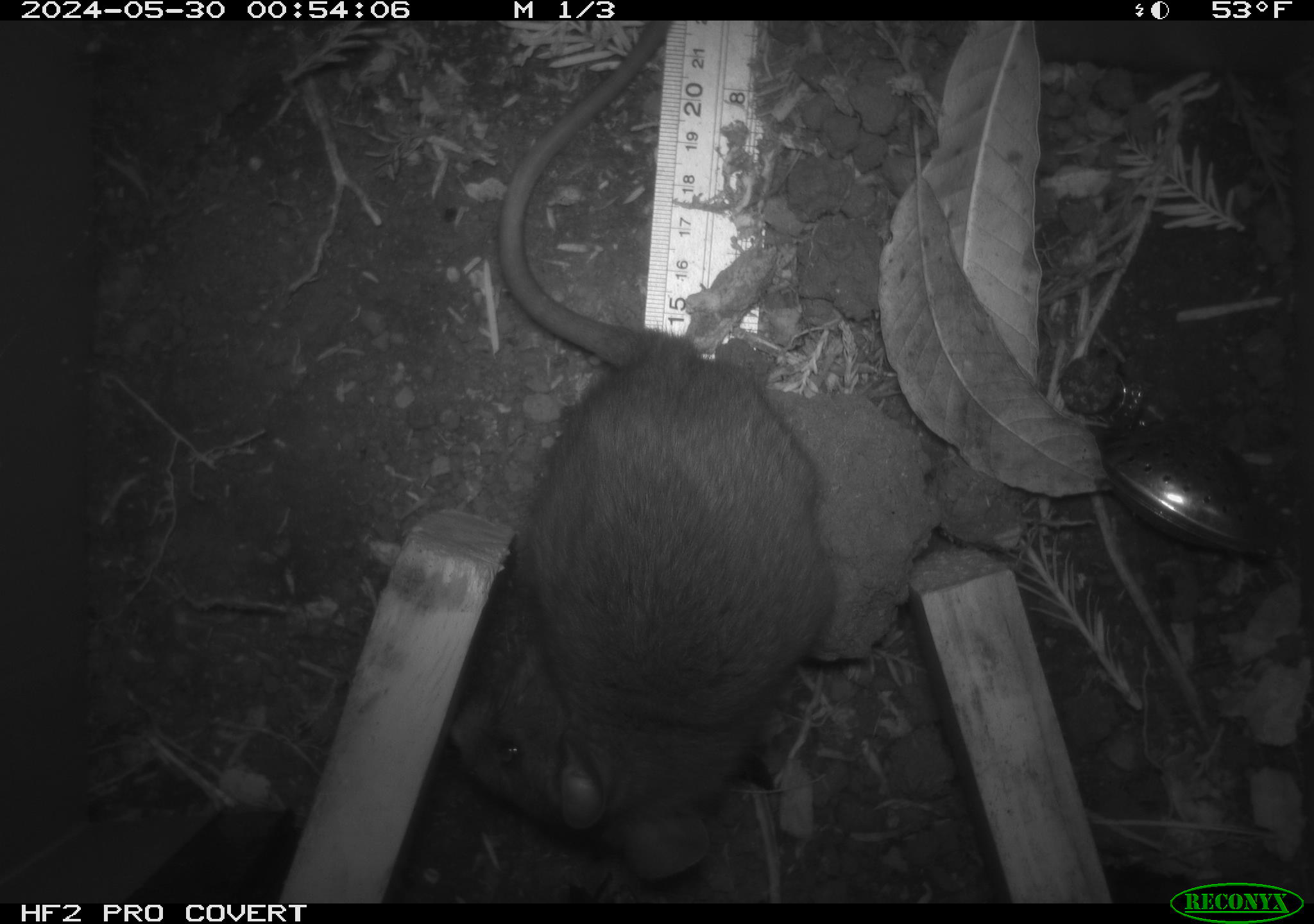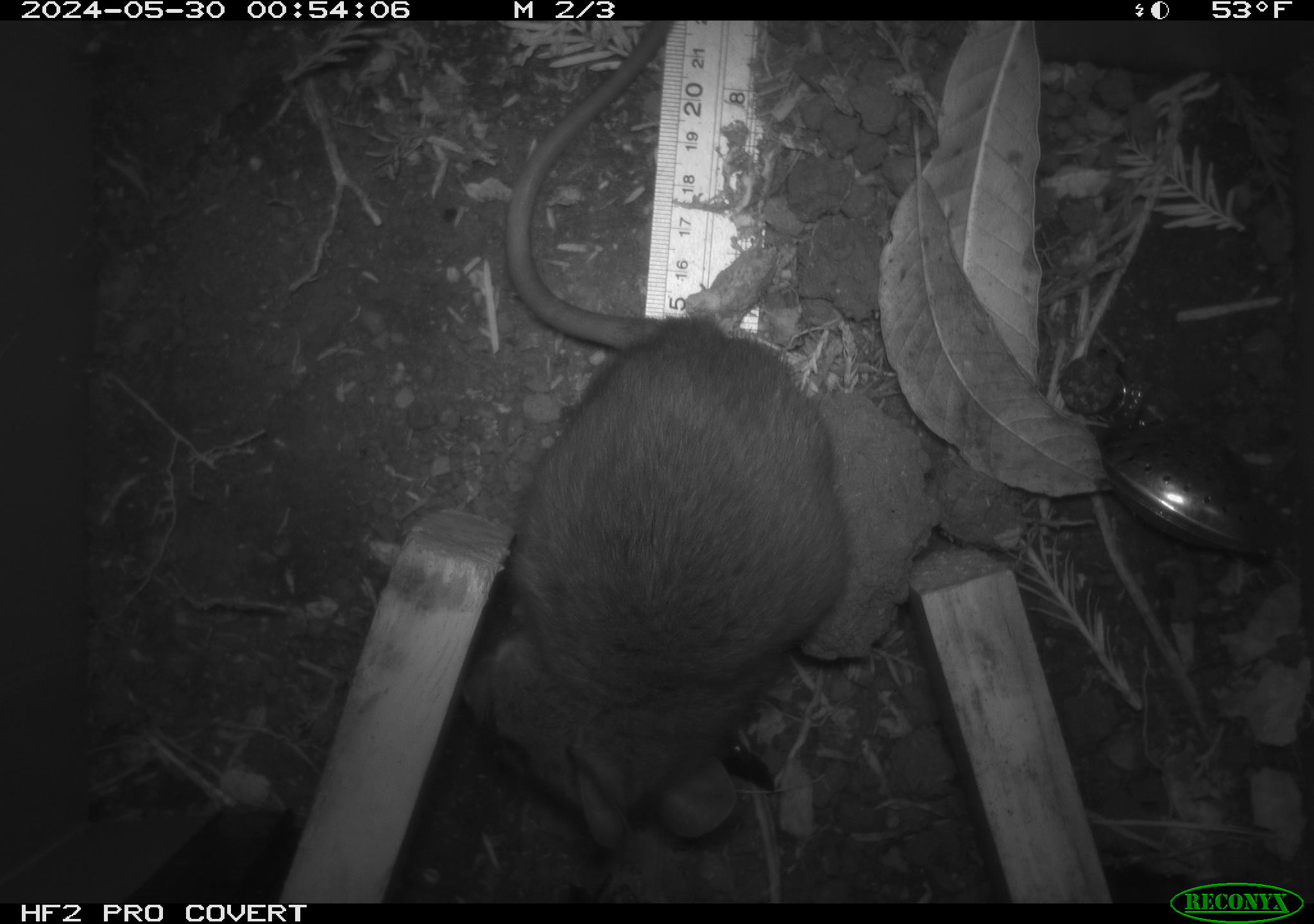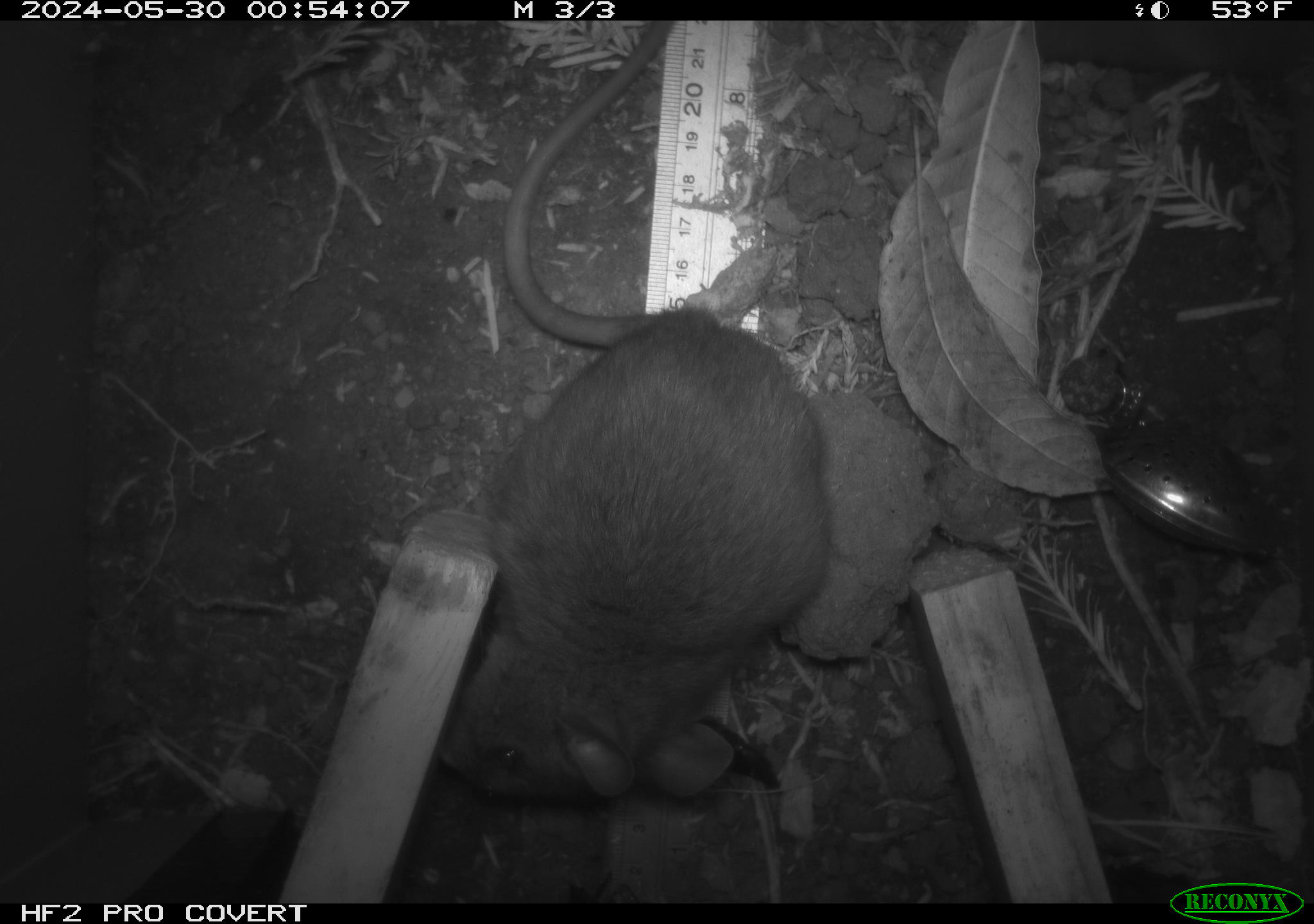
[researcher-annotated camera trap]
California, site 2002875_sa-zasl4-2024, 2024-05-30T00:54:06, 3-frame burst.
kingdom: Animalia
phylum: Chordata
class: Mammalia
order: Rodentia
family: Cricetidae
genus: Neotoma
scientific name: Neotoma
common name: pack rat or woodrat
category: neotoma species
Neotoma species (pack rat or woodrat) (Neotoma).